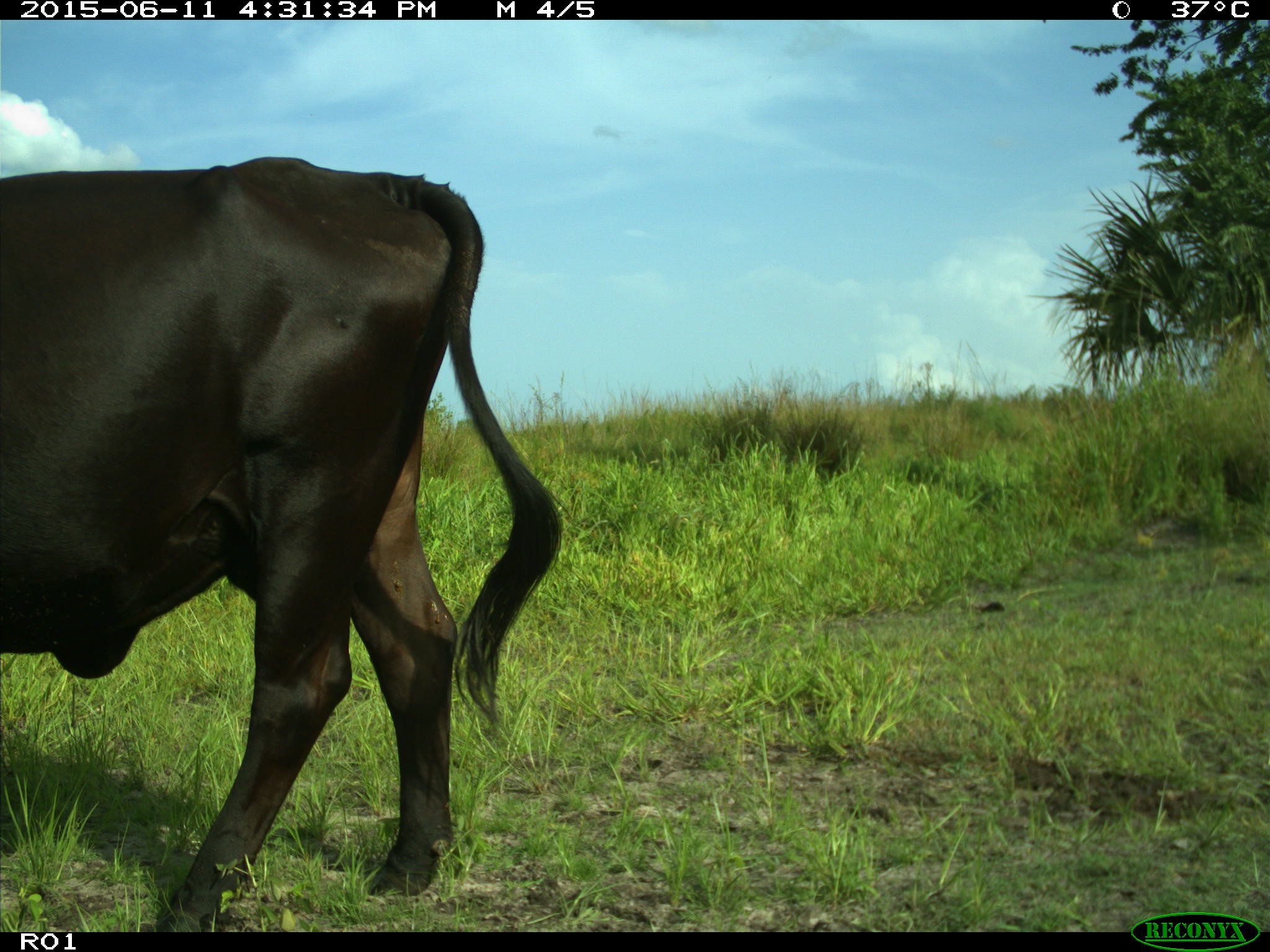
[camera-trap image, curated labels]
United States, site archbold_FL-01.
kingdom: Animalia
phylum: Chordata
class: Mammalia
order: Artiodactyla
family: Bovidae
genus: Bos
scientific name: Bos taurus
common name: domestic cow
Bos taurus (domestic cow).